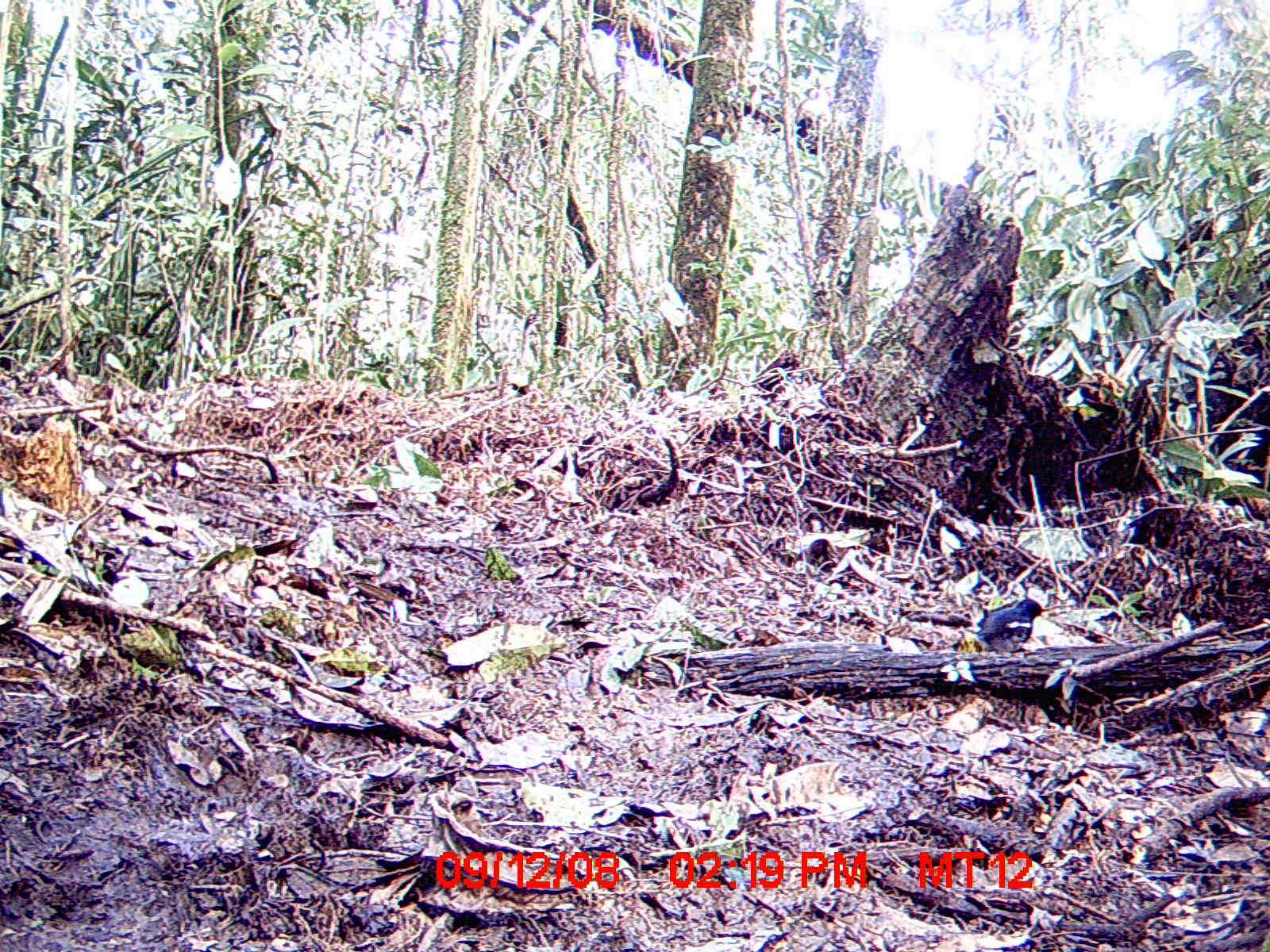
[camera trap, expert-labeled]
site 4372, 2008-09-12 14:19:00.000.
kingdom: Animalia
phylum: Chordata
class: Aves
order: Passeriformes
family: Muscicapidae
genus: Copsychus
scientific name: Copsychus albospecularis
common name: madagascar magpie-robin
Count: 1.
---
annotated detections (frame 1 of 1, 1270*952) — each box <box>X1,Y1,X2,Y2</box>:
copsychus albospecularis: <box>967,599,1044,660</box>